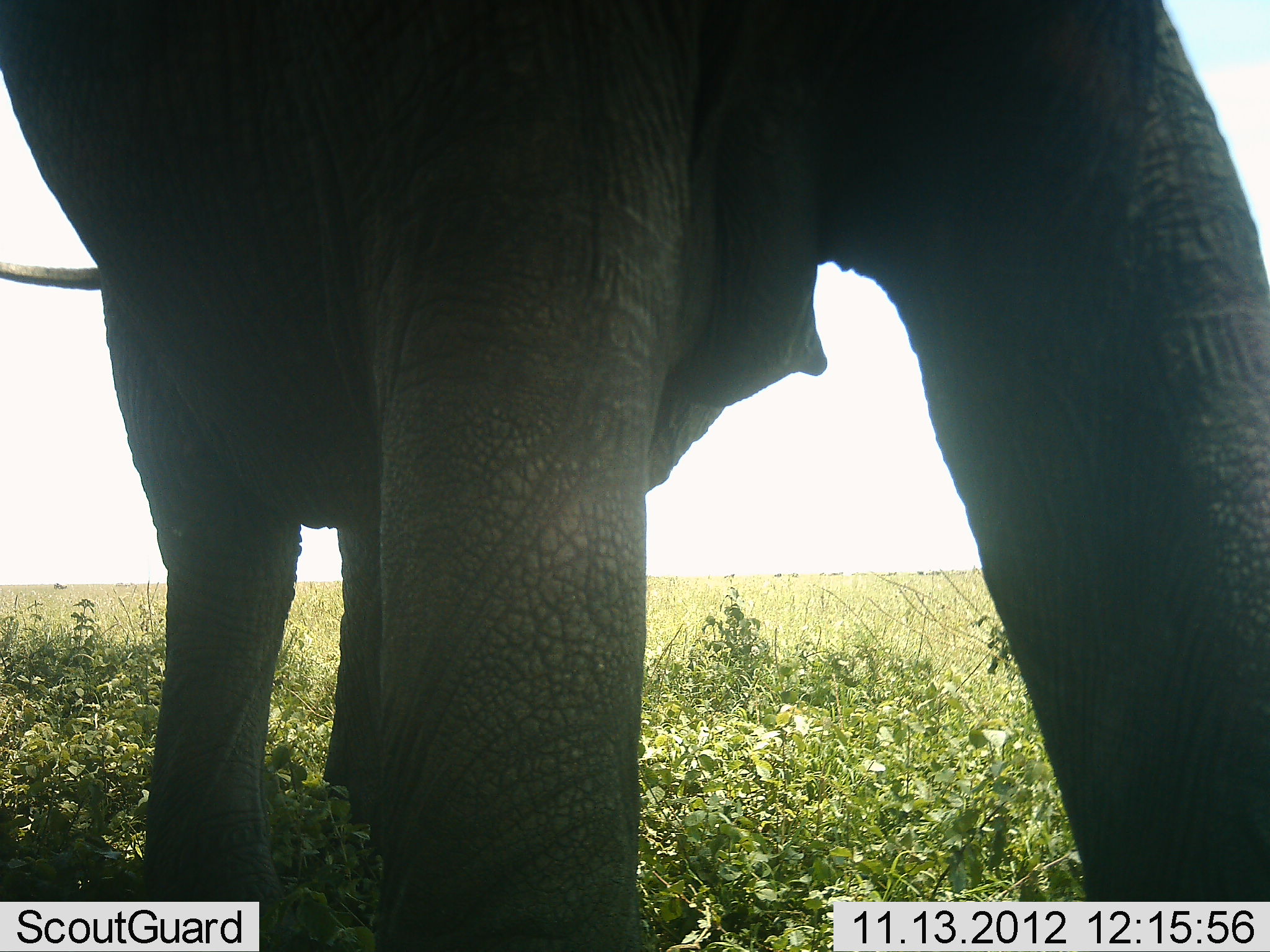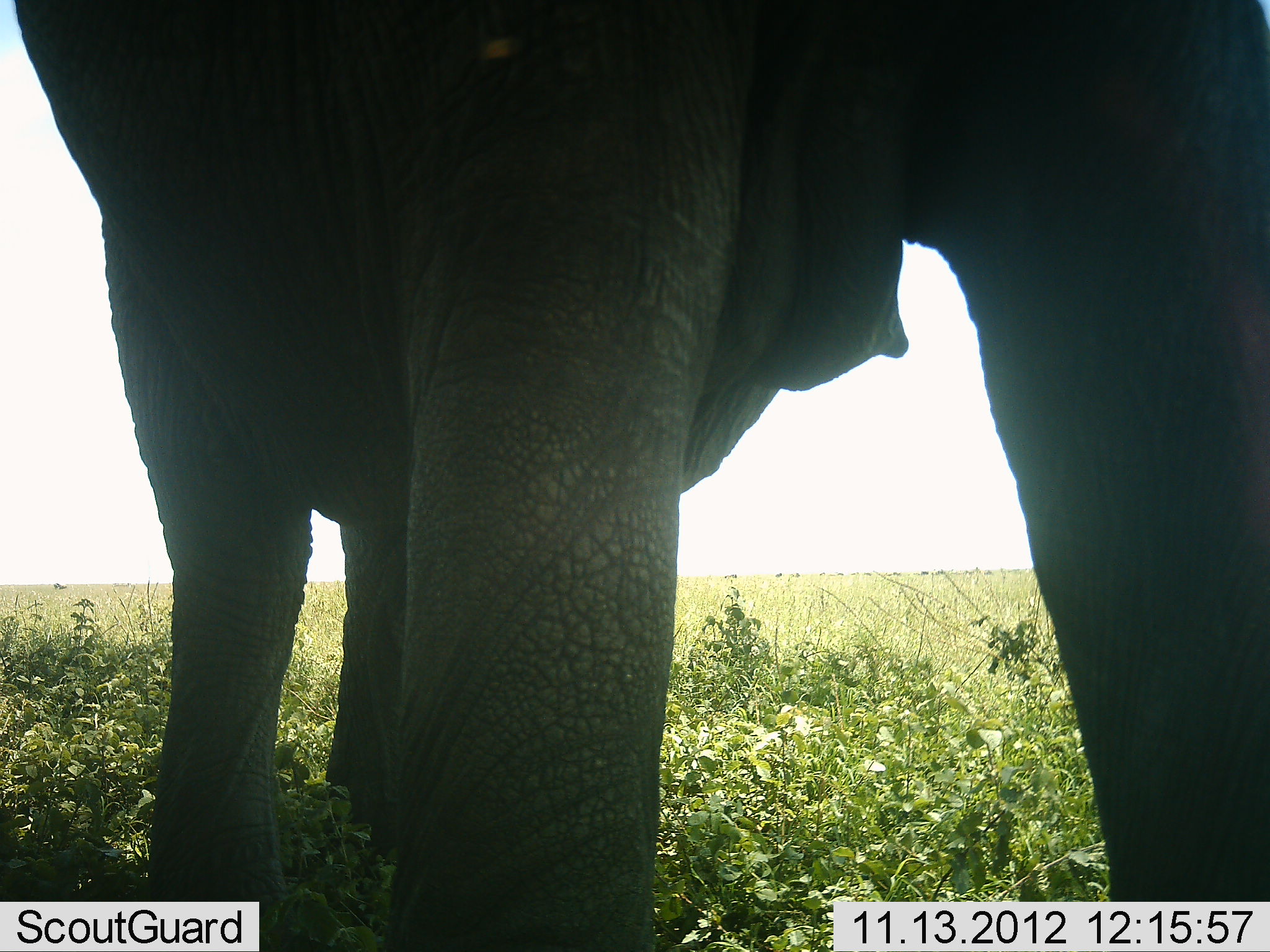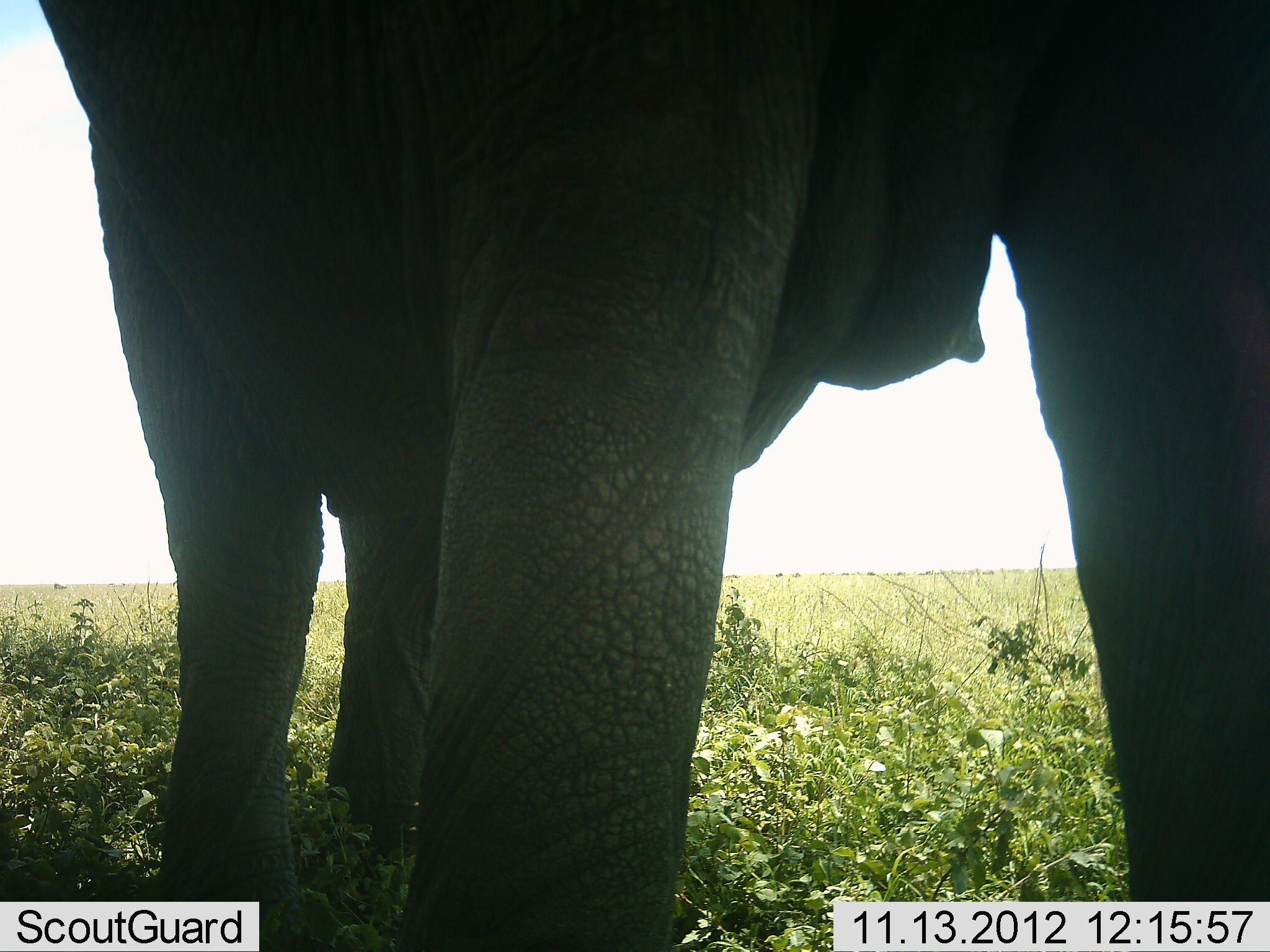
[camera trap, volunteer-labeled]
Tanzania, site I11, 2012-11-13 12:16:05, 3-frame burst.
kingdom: Animalia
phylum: Chordata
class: Mammalia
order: Proboscidea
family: Elephantidae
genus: Loxodonta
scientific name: Loxodonta africana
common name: african bush elephant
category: elephant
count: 1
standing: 80%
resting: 0%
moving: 20%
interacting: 0%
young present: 0%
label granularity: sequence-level